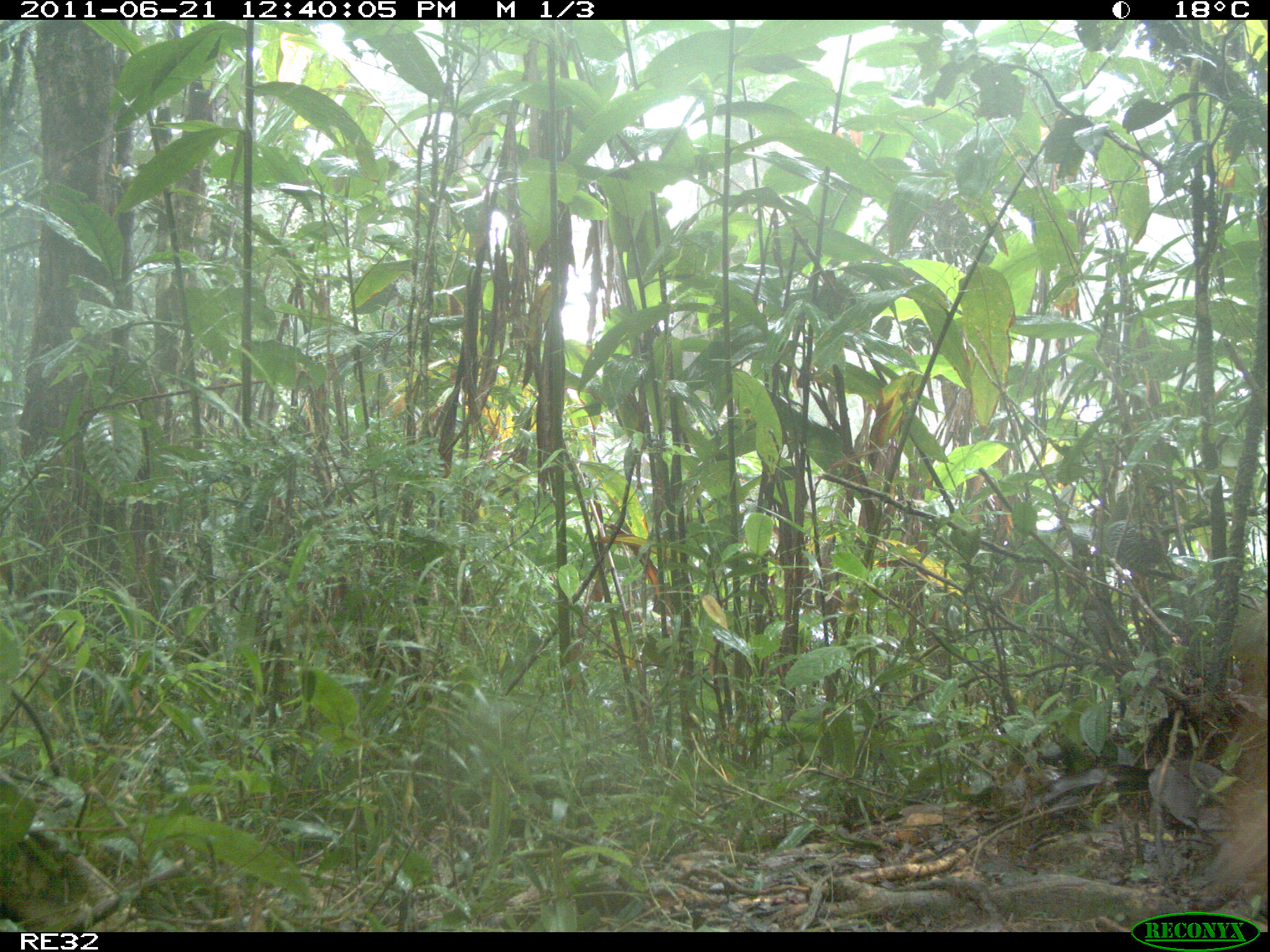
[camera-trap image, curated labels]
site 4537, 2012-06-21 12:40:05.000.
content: unidentified animal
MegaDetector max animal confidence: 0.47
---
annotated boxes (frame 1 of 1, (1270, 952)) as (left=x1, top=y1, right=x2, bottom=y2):
unknown: (left=1219, top=607, right=1266, bottom=899)